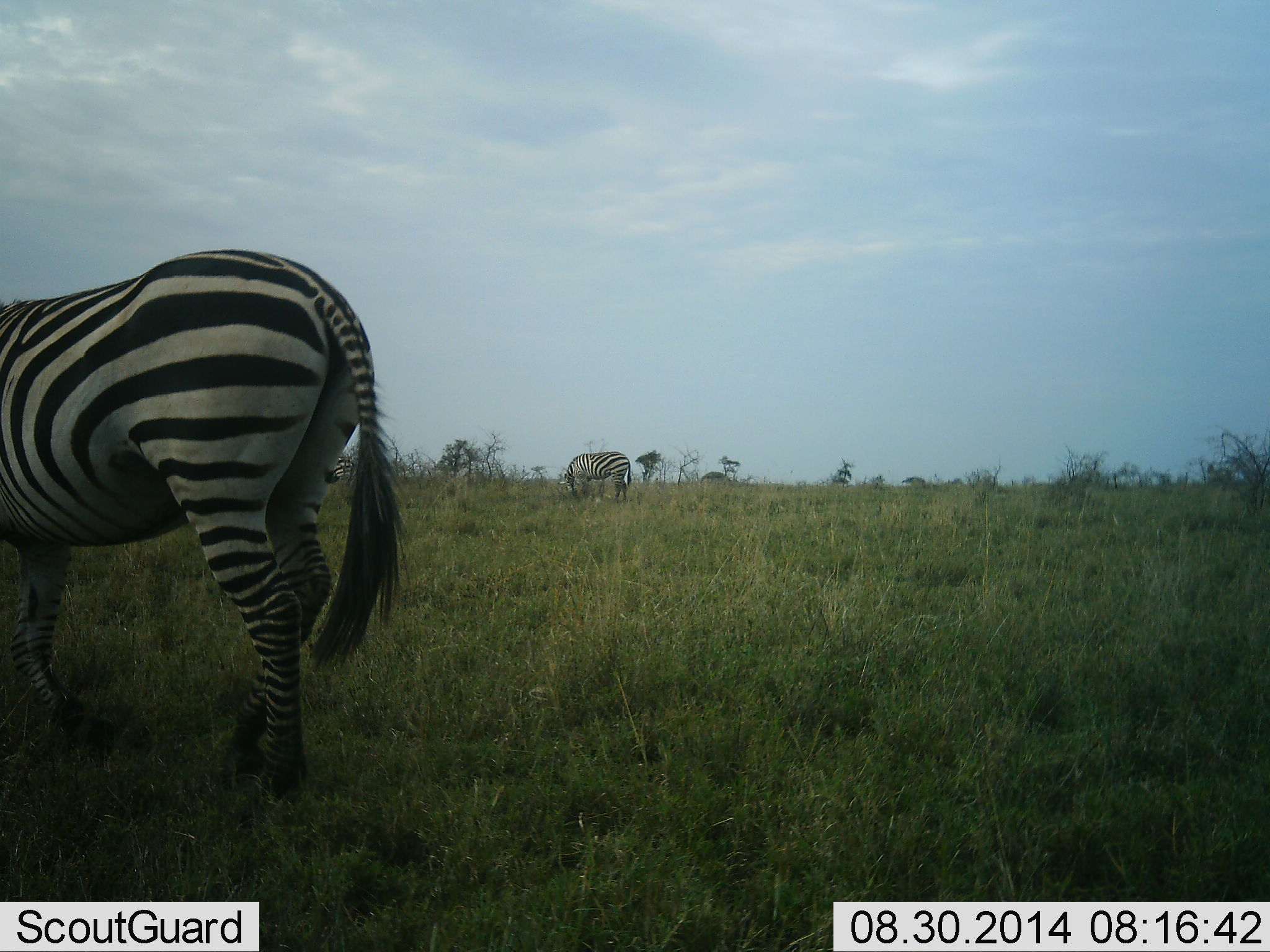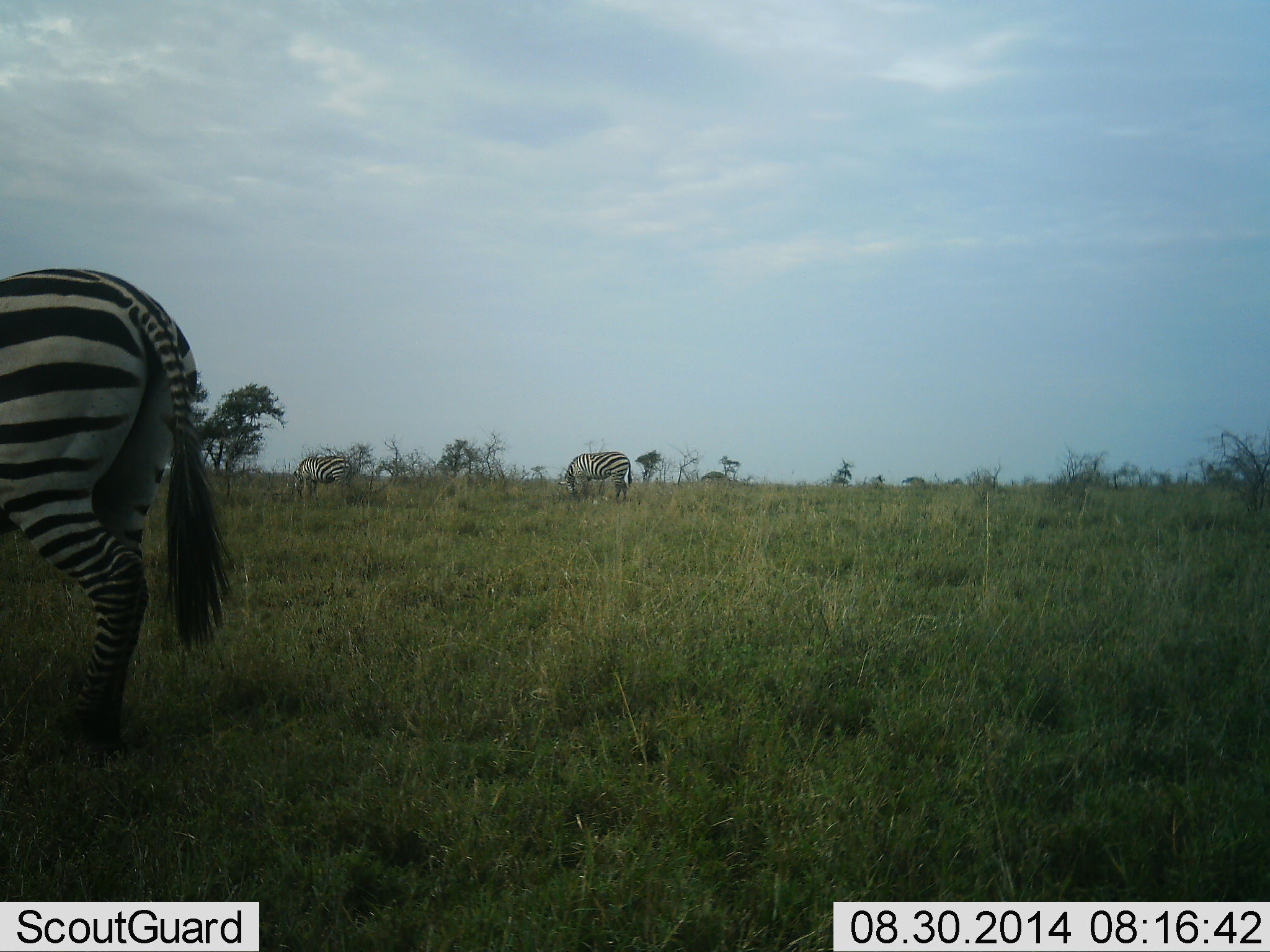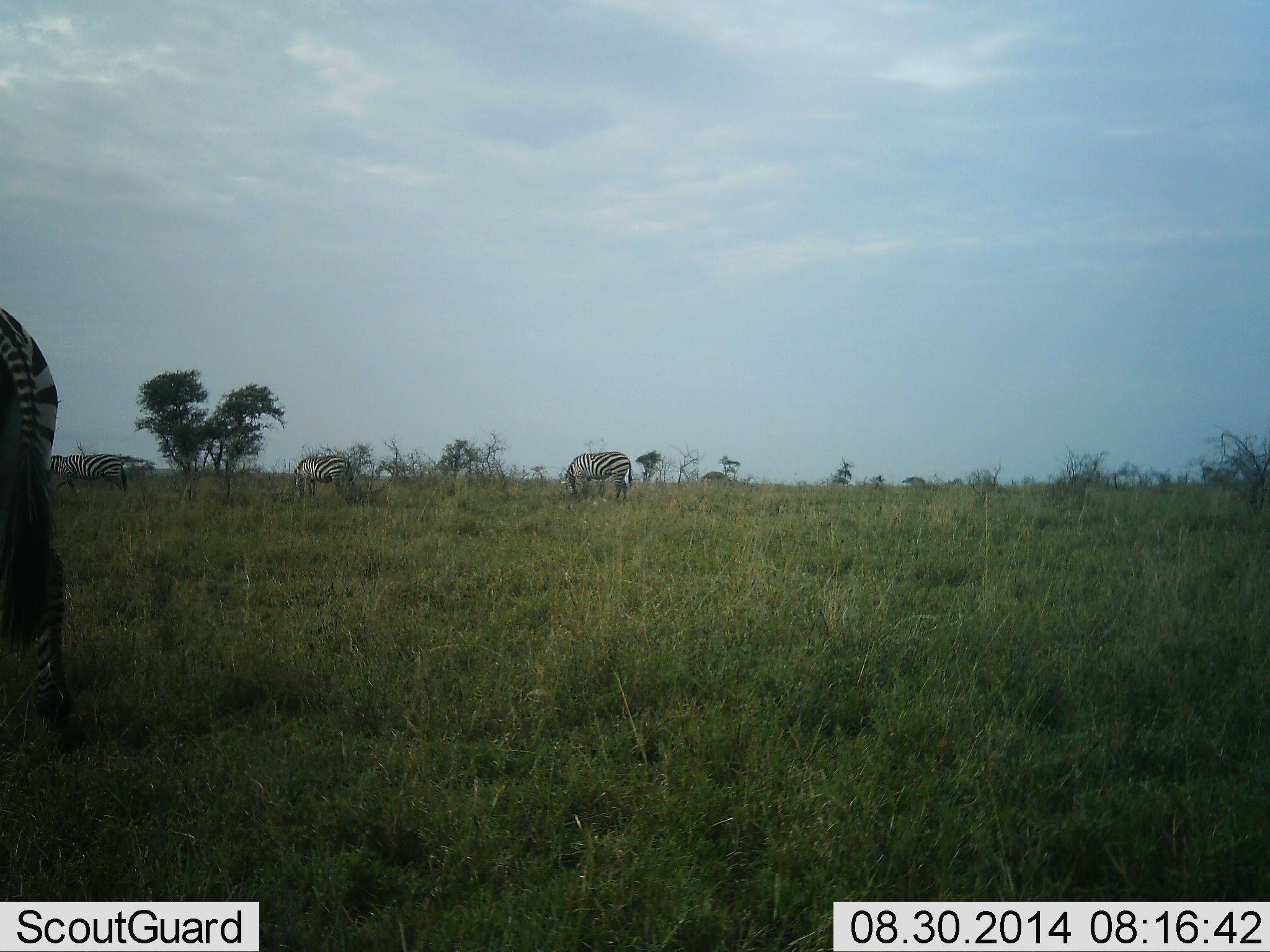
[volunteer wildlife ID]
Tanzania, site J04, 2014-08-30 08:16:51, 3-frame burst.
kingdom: Animalia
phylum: Chordata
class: Mammalia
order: Perissodactyla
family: Equidae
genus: Equus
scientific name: Equus quagga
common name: plains zebra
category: zebra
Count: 3.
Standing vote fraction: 40%.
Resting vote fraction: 0%.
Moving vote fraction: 20%.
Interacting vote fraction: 0%.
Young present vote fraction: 0%.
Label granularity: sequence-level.